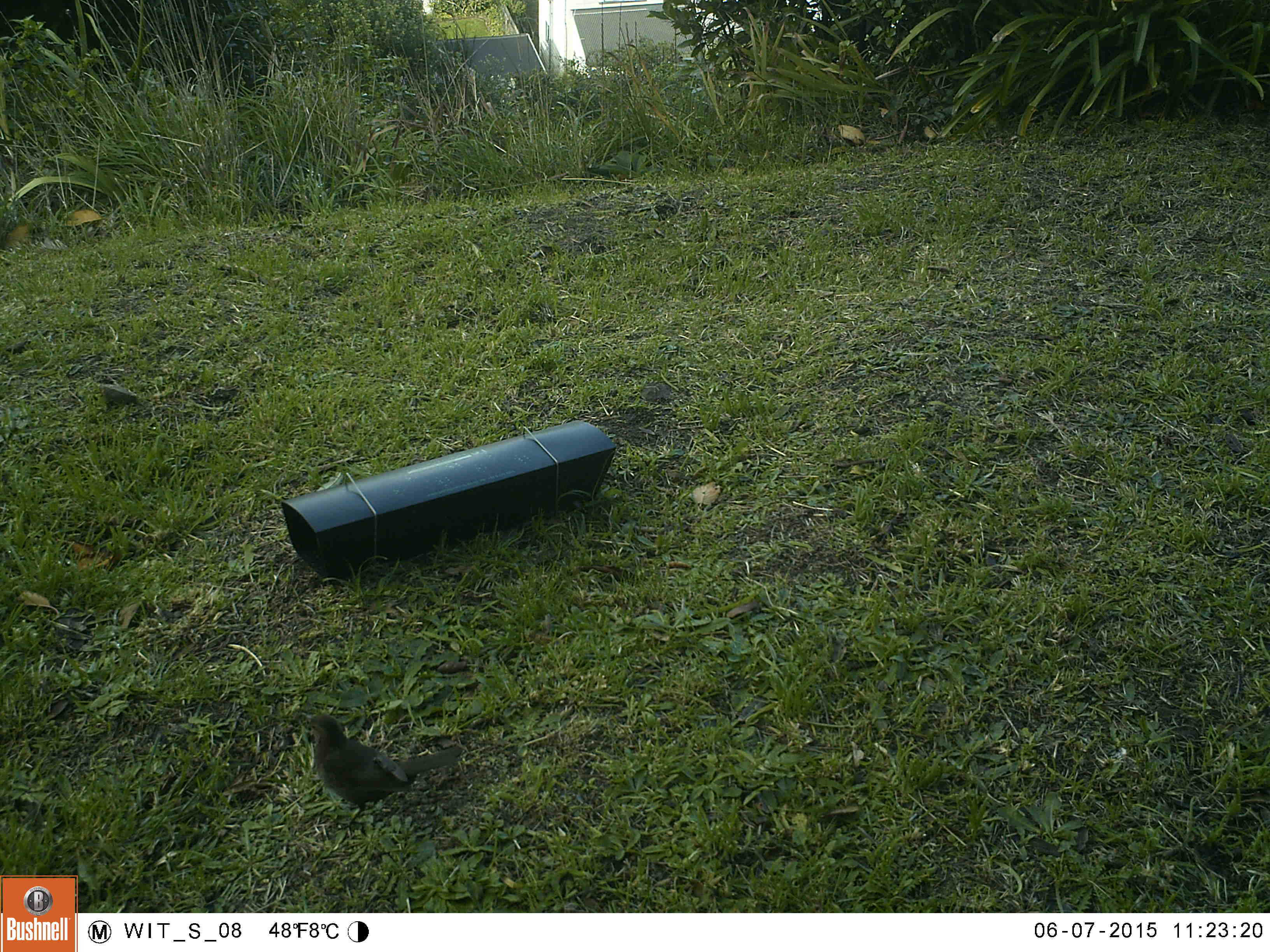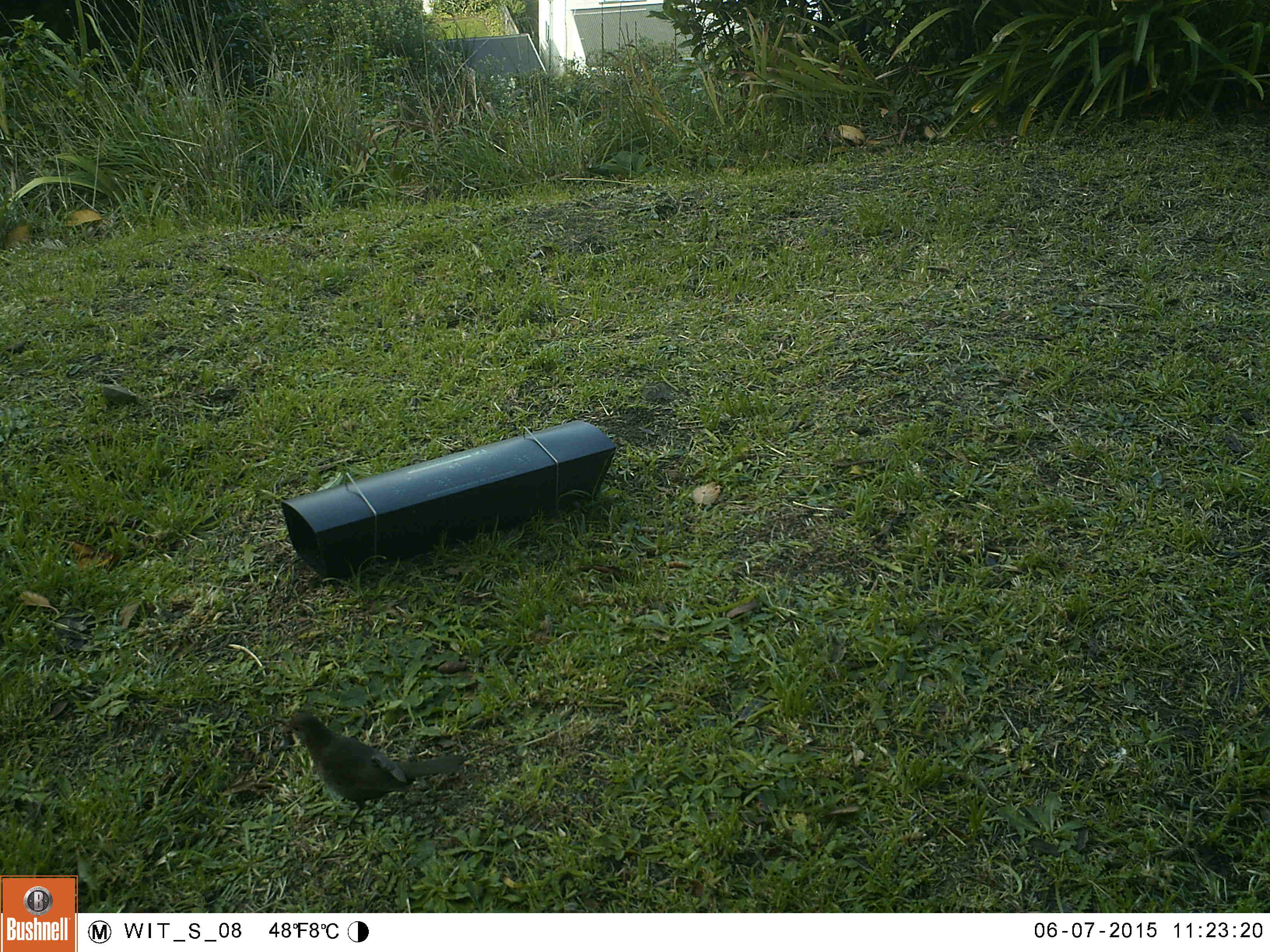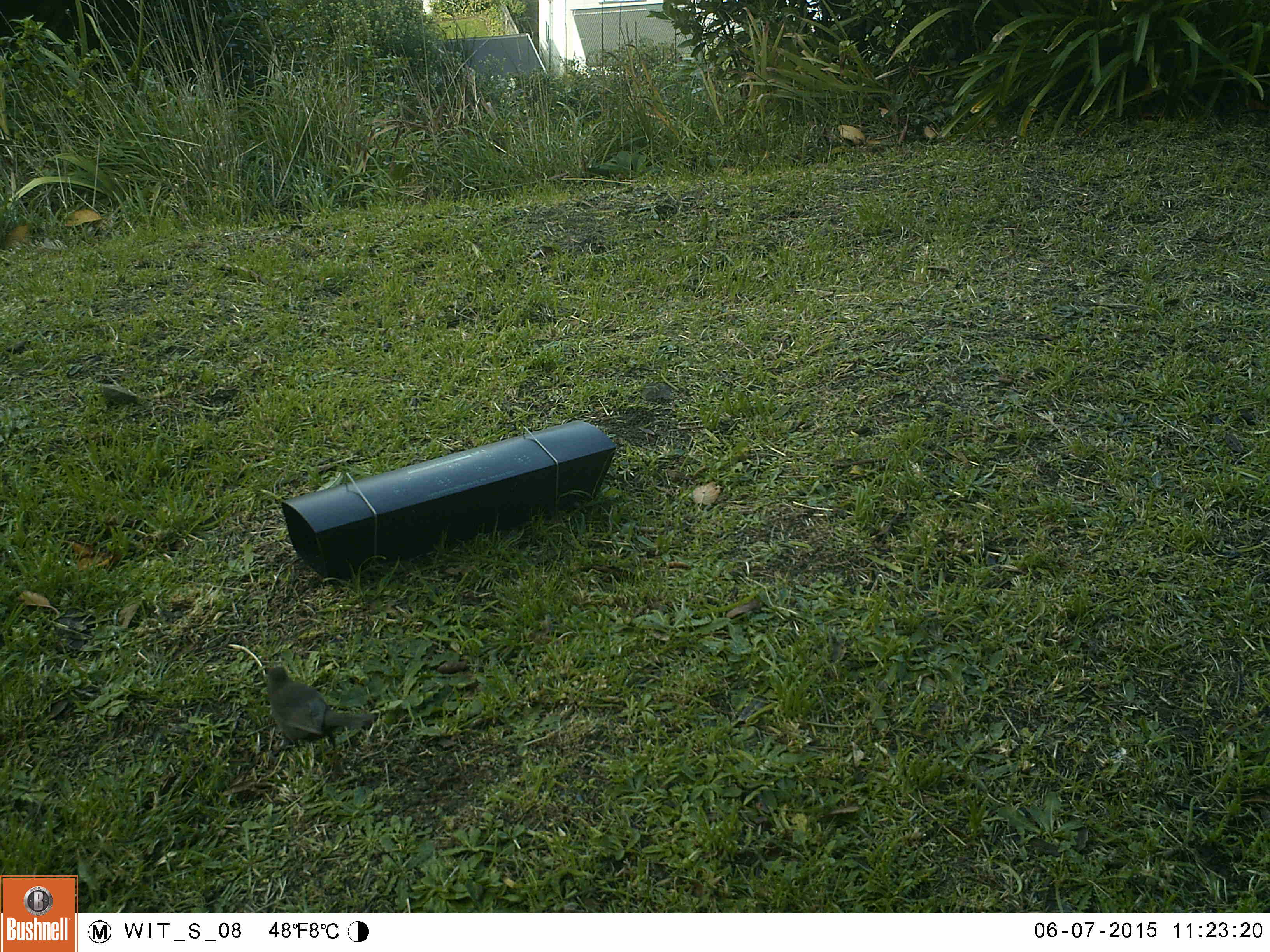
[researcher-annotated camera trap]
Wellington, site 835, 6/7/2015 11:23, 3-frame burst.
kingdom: Animalia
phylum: Chordata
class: Aves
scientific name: Aves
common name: bird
Bird (Aves).